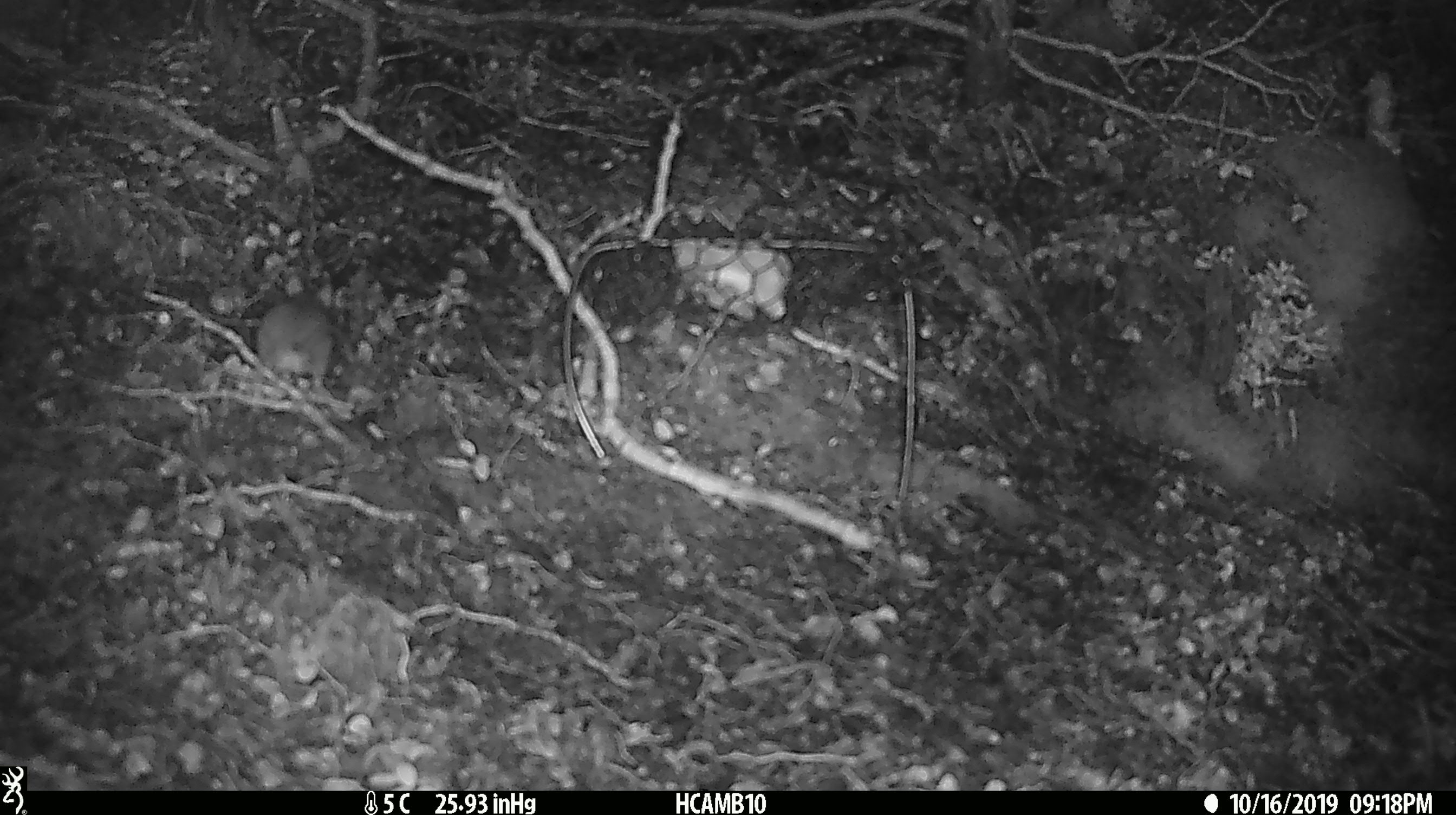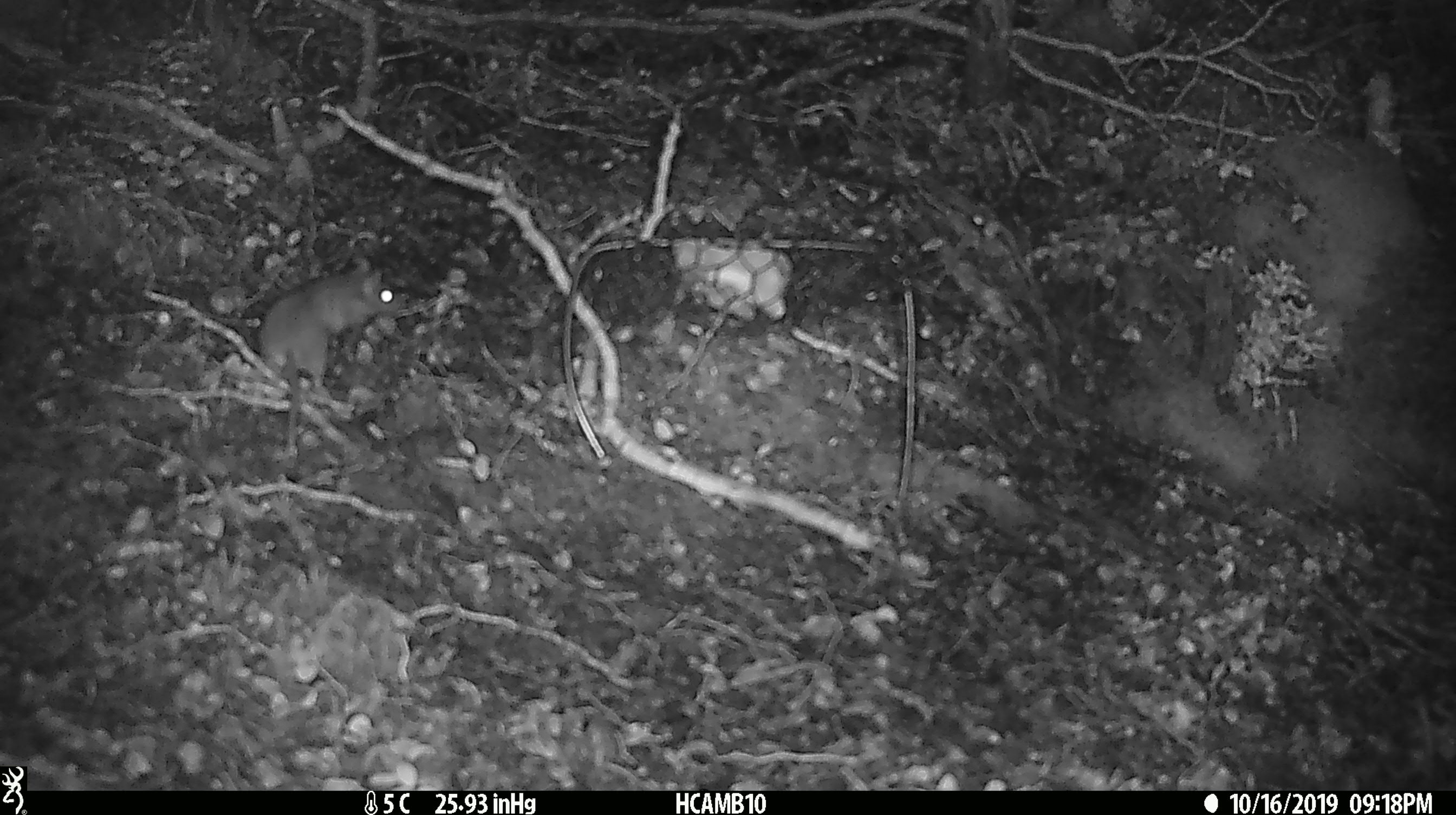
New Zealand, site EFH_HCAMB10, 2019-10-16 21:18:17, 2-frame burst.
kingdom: Animalia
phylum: Chordata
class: Mammalia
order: Rodentia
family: Muridae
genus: Mus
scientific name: Mus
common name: mouse